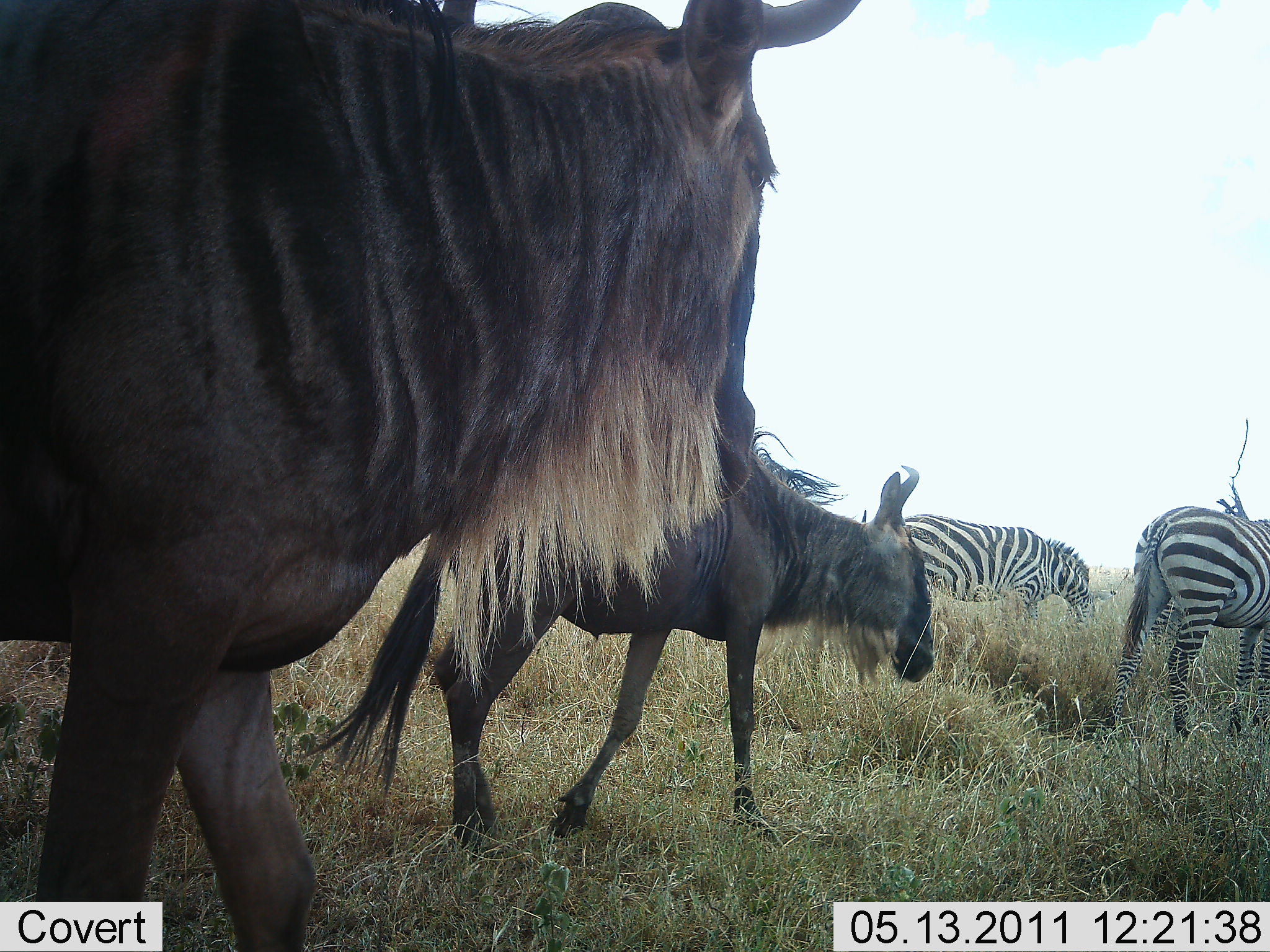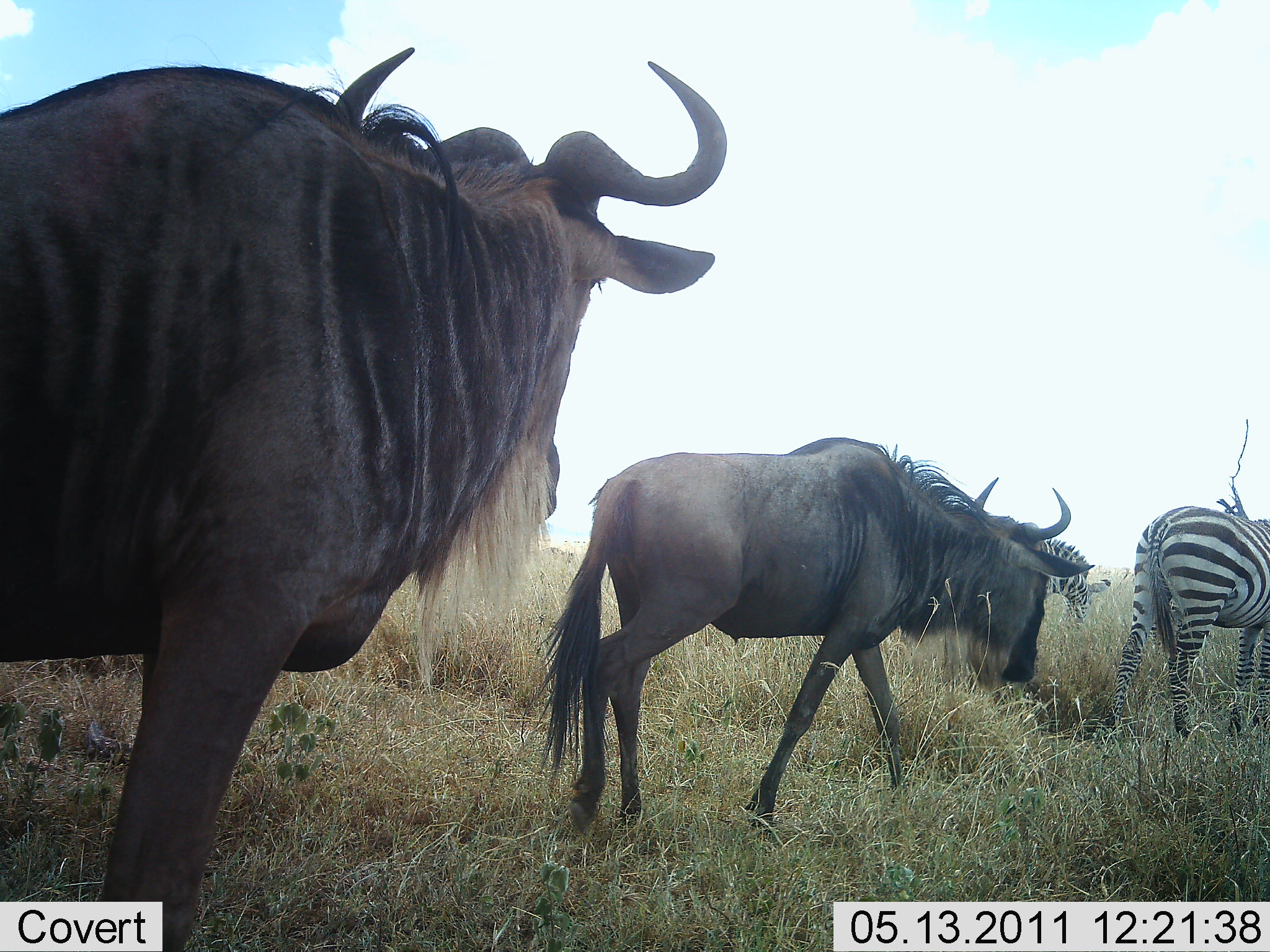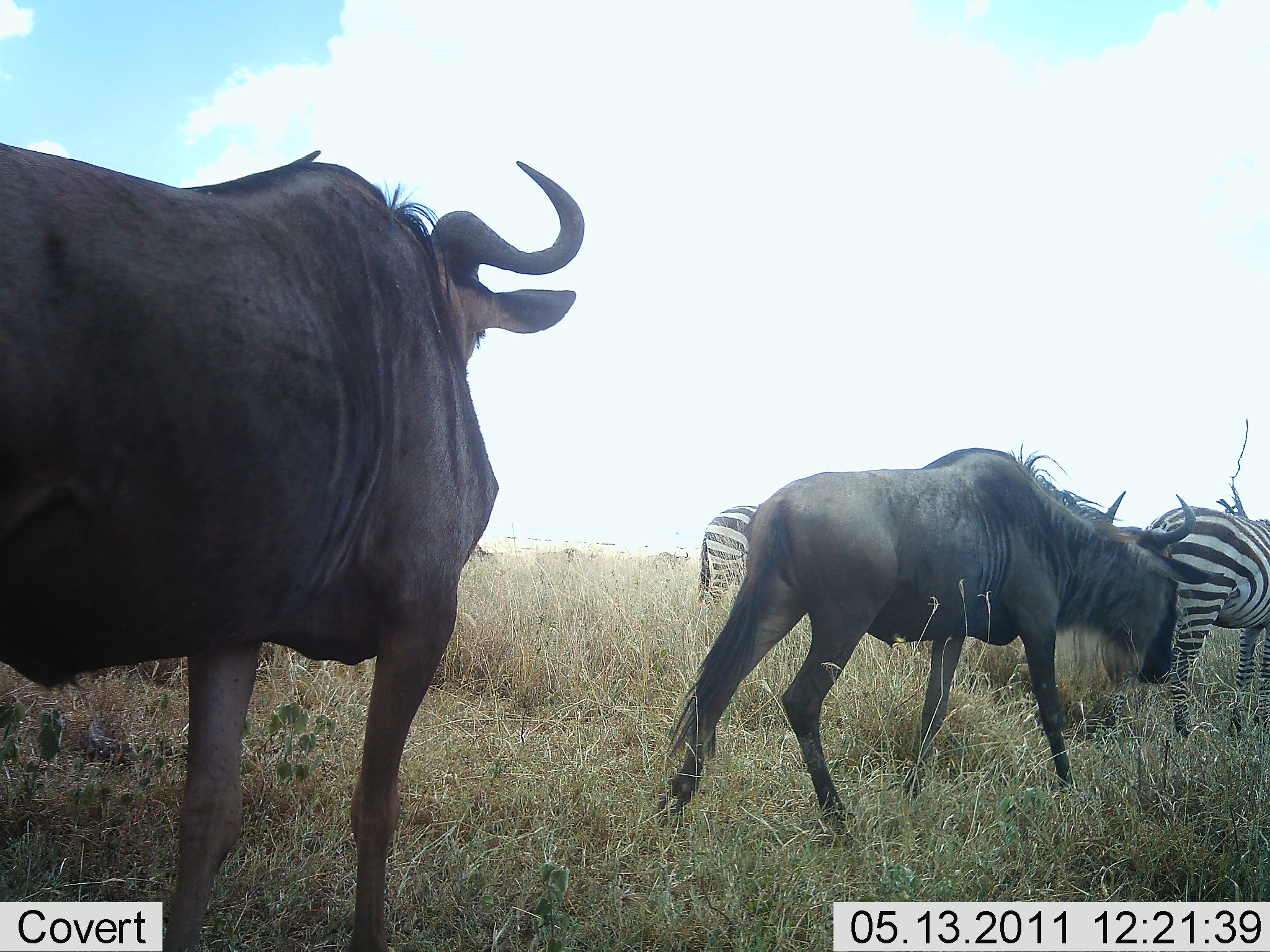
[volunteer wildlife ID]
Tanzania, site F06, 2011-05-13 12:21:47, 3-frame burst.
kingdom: Animalia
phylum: Chordata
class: Mammalia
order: Artiodactyla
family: Bovidae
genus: Connochaetes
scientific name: Connochaetes taurinus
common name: blue wildebeest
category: wildebeest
Wildebeest (blue wildebeest) (Connochaetes taurinus), count 2. Behavior (volunteer vote fractions): standing 0%, resting 0%, moving 100%, interacting 0%. Young present (vote fraction): 0%. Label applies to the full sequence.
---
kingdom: Animalia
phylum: Chordata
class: Mammalia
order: Perissodactyla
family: Equidae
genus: Equus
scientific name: Equus quagga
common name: plains zebra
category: zebra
Zebra (plains zebra) (Equus quagga), count 3. Behavior (volunteer vote fractions): standing 55%, resting 0%, moving 9%, interacting 0%. Young present (vote fraction): 0%. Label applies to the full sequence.